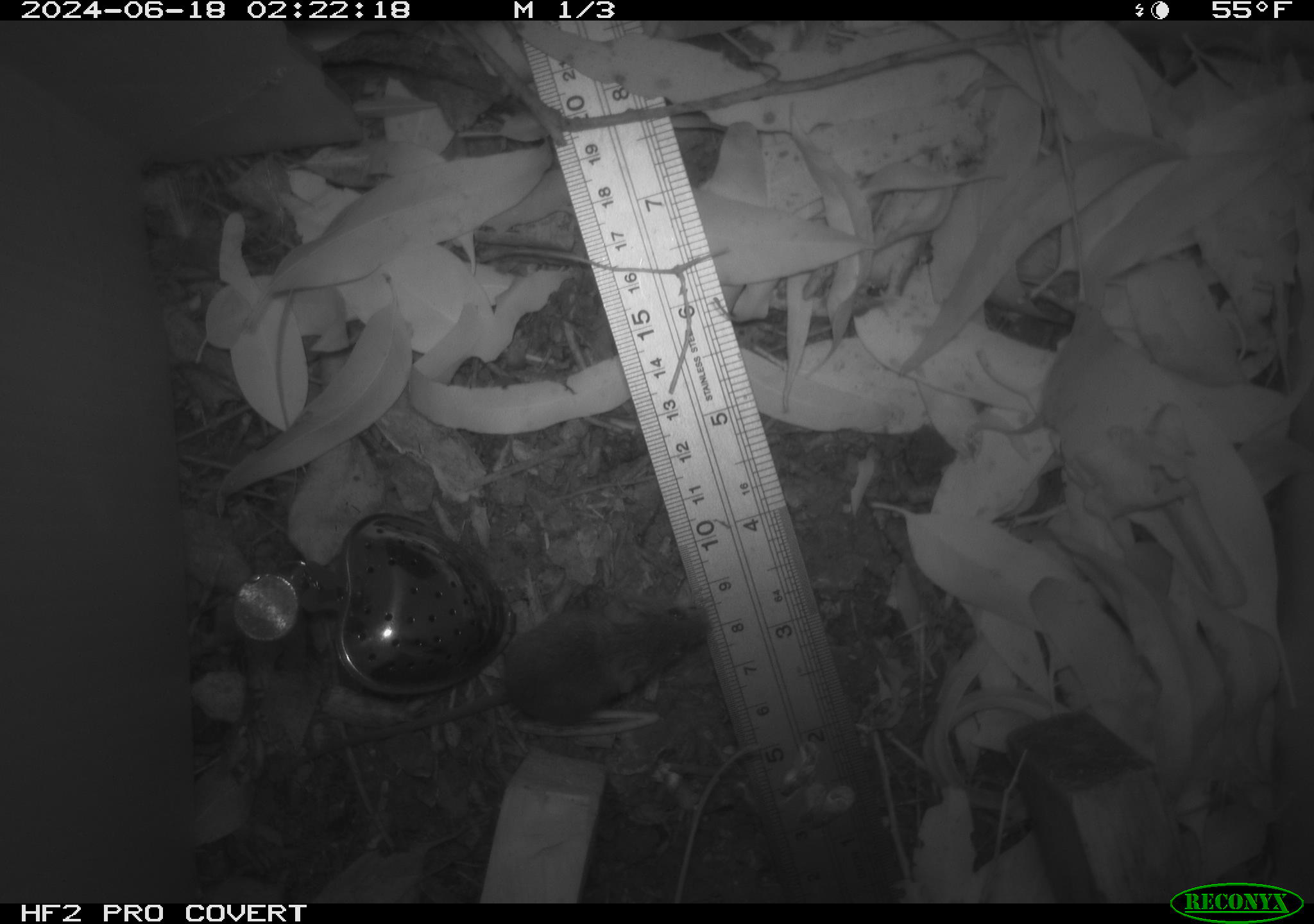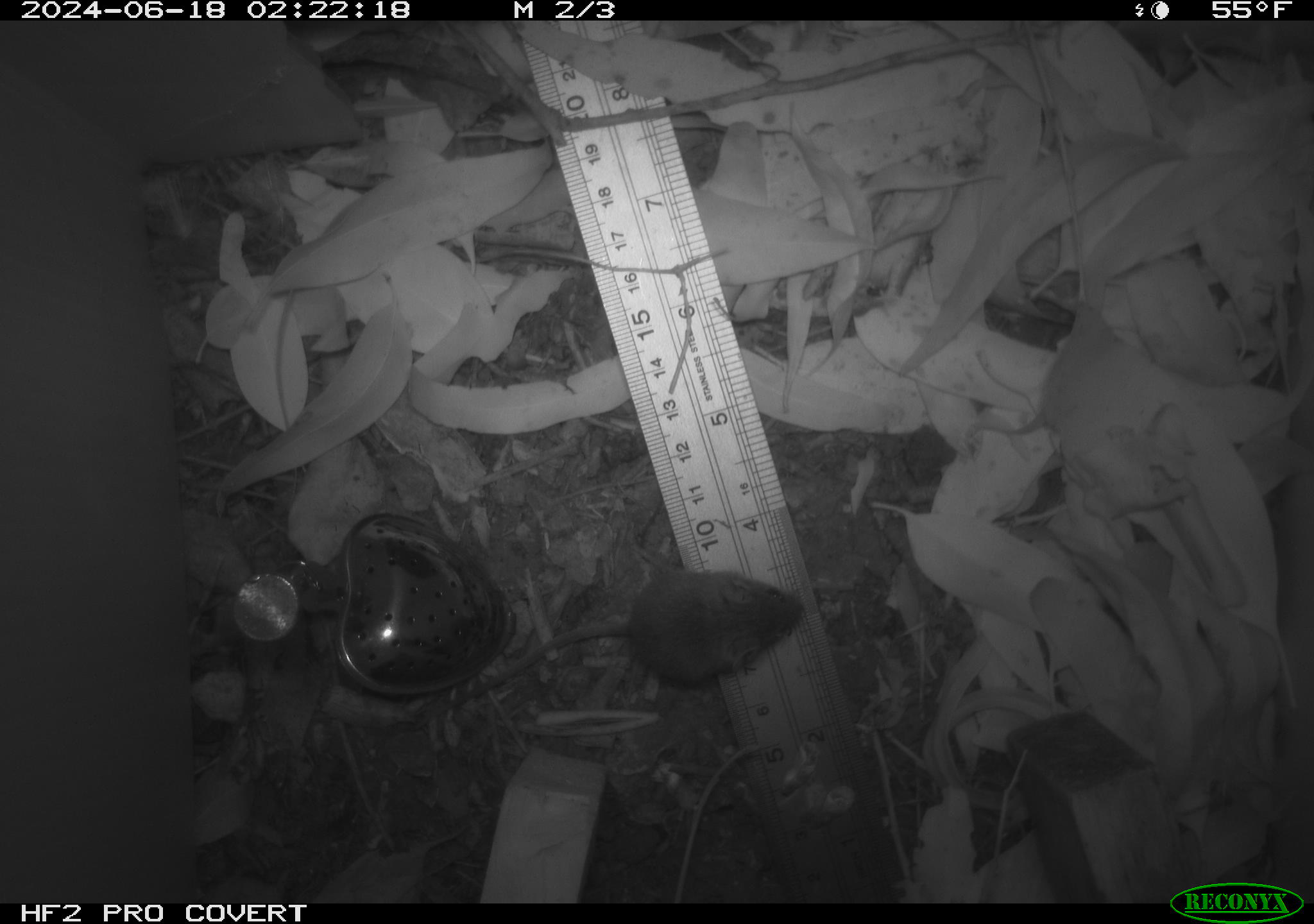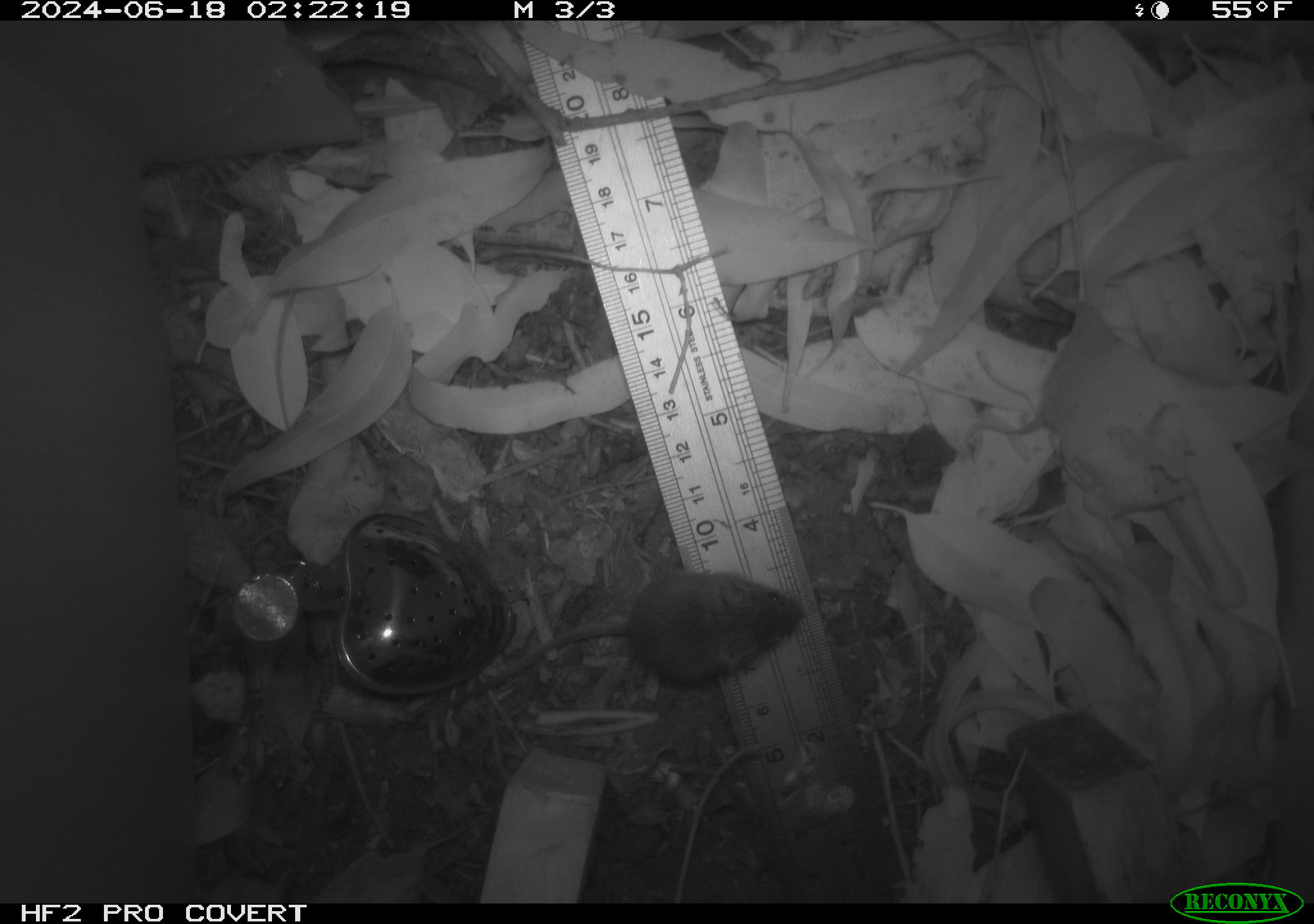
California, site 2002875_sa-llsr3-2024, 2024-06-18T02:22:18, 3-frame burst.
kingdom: Animalia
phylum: Chordata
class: Mammalia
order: Rodentia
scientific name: Rodentia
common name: mouse species